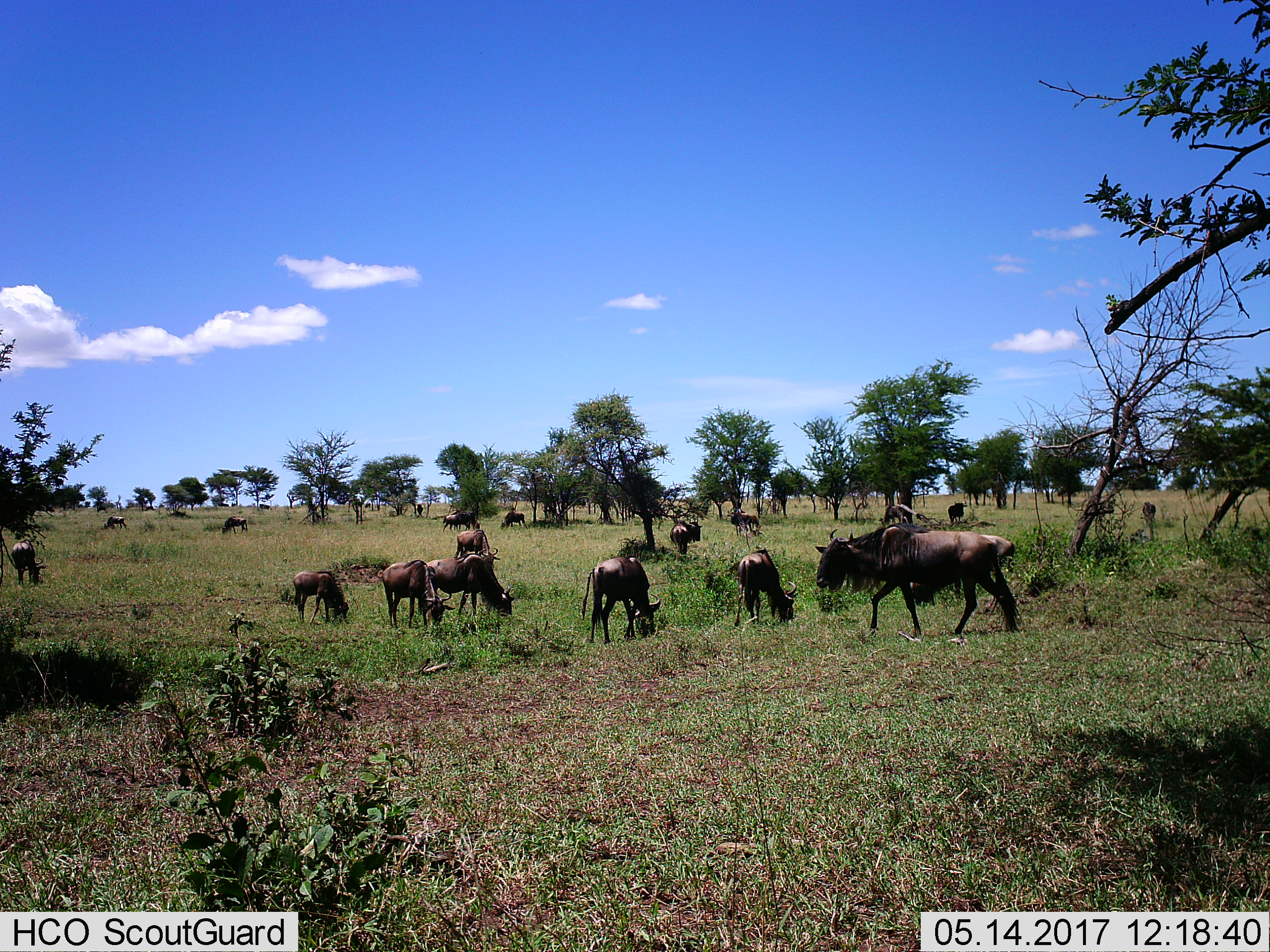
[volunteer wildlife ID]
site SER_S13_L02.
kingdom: Animalia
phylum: Chordata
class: Mammalia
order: Artiodactyla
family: Bovidae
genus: Connochaetes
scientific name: Connochaetes taurinus taurinus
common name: blue wildebeest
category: wildebeestblue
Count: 11-50.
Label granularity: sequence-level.